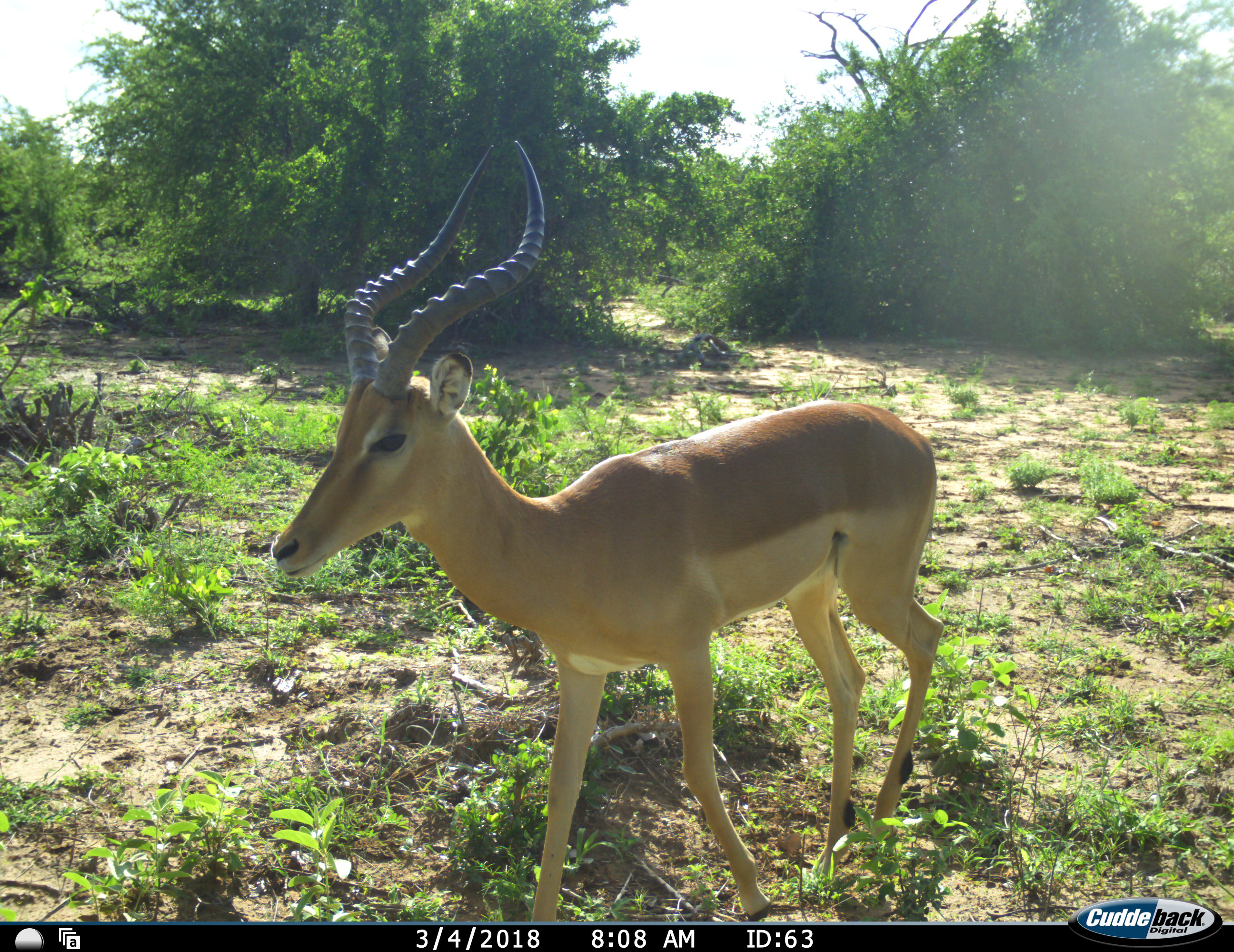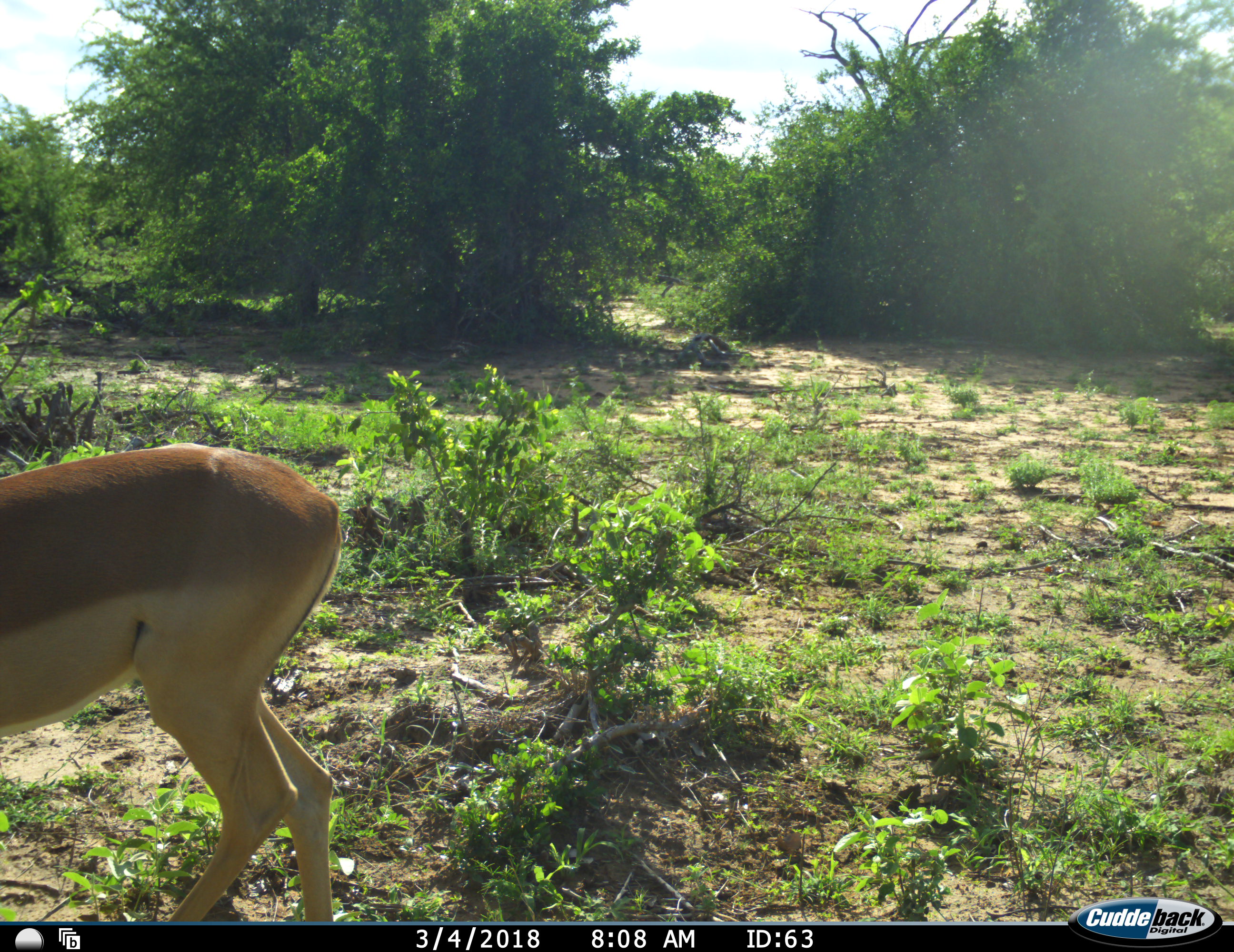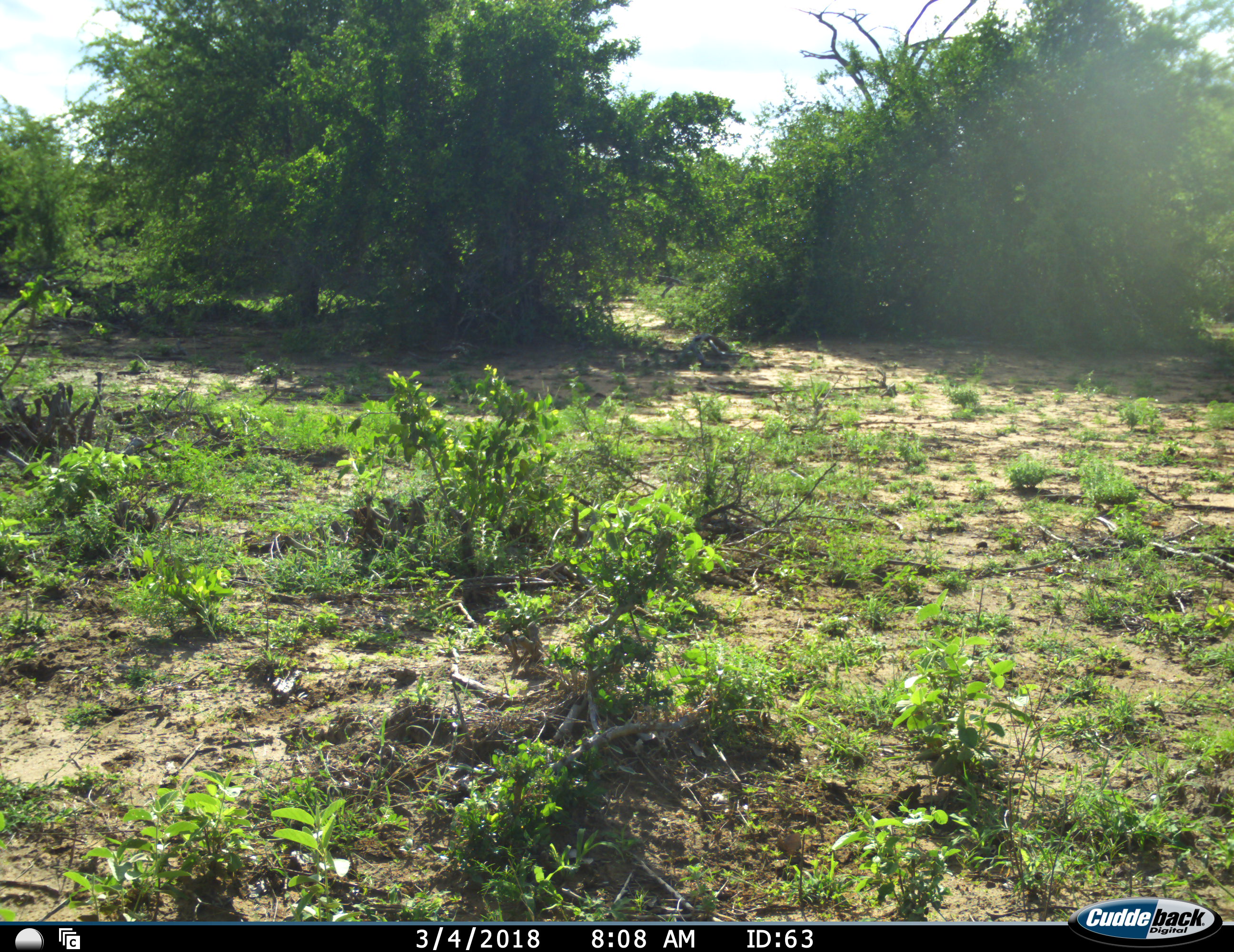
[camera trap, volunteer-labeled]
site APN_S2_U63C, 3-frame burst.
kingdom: Animalia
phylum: Chordata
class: Mammalia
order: Artiodactyla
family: Bovidae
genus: Aepyceros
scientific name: Aepyceros melampus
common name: impala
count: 1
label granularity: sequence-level